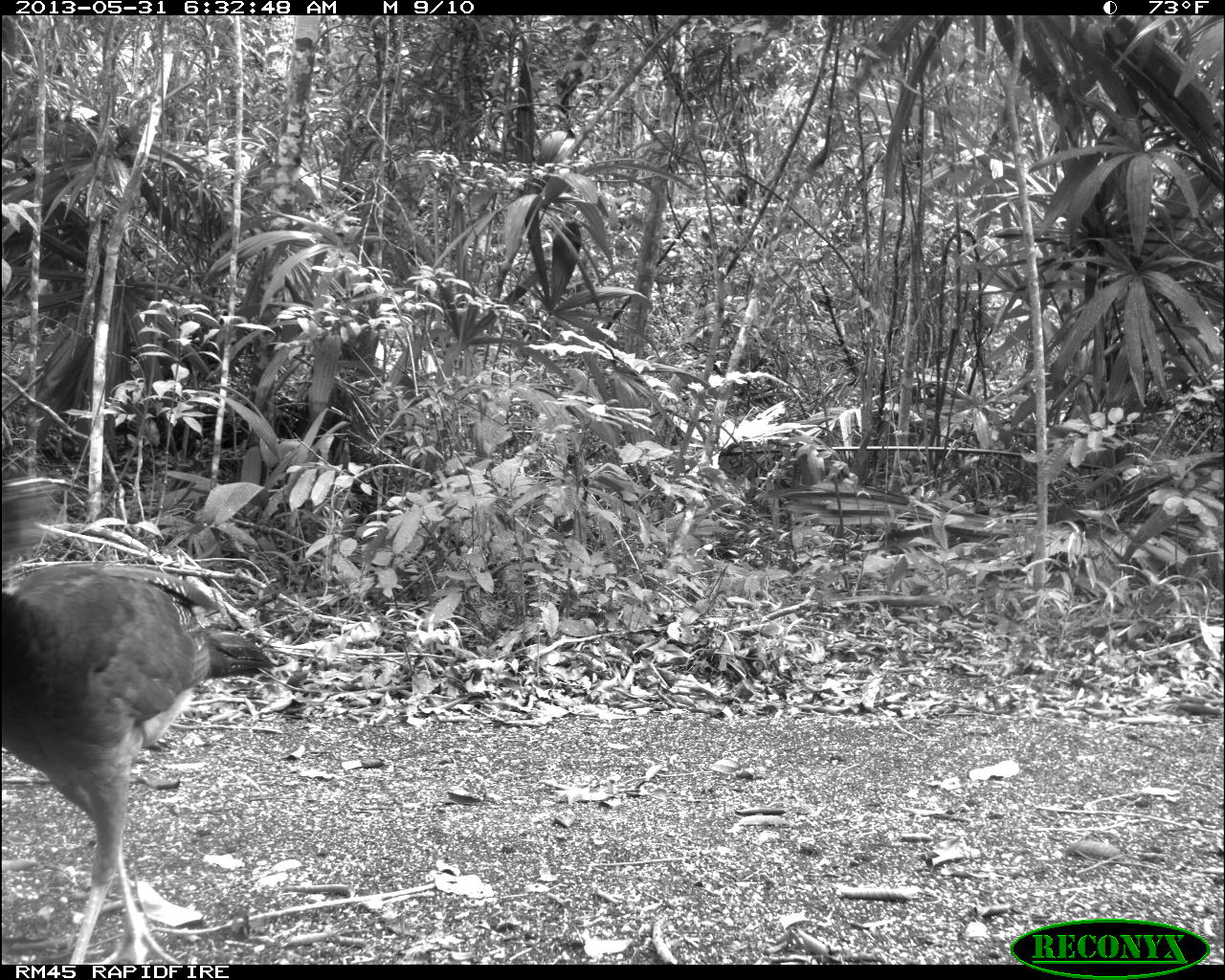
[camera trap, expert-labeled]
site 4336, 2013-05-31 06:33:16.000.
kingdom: Animalia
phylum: Chordata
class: Aves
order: Galliformes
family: Cracidae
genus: Crax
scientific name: Crax rubra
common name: great curassow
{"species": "Crax rubra (great curassow)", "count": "1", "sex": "female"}